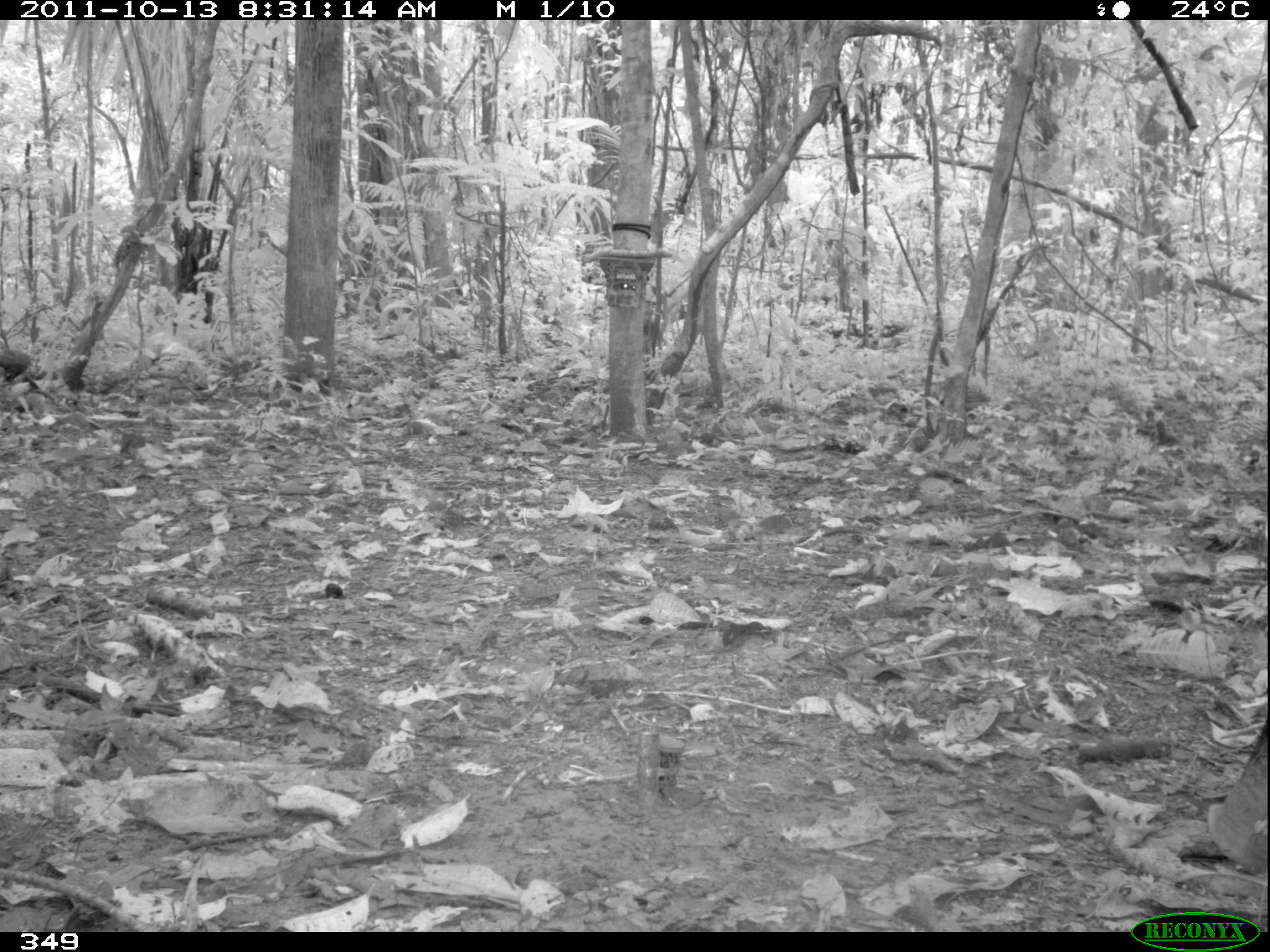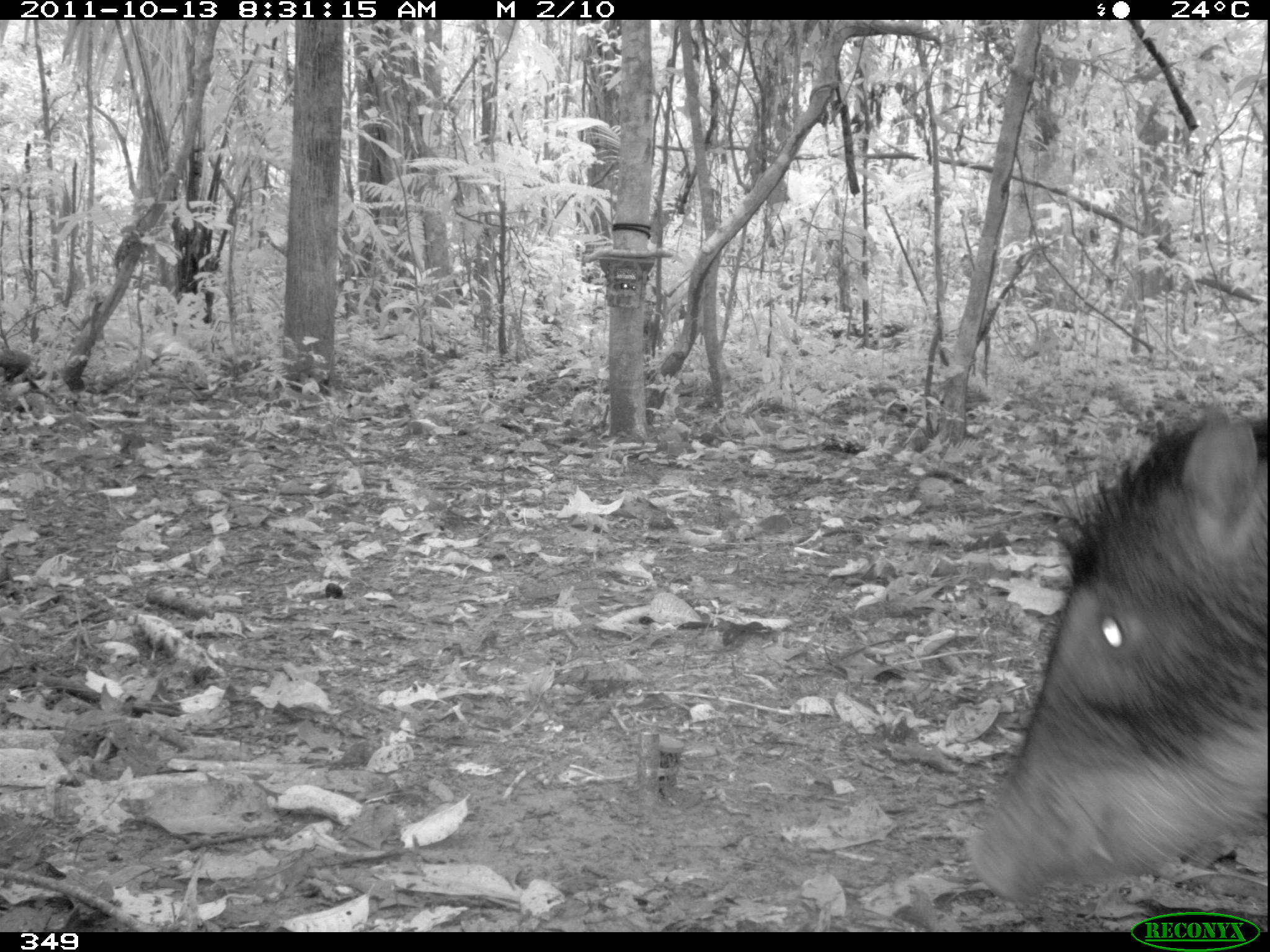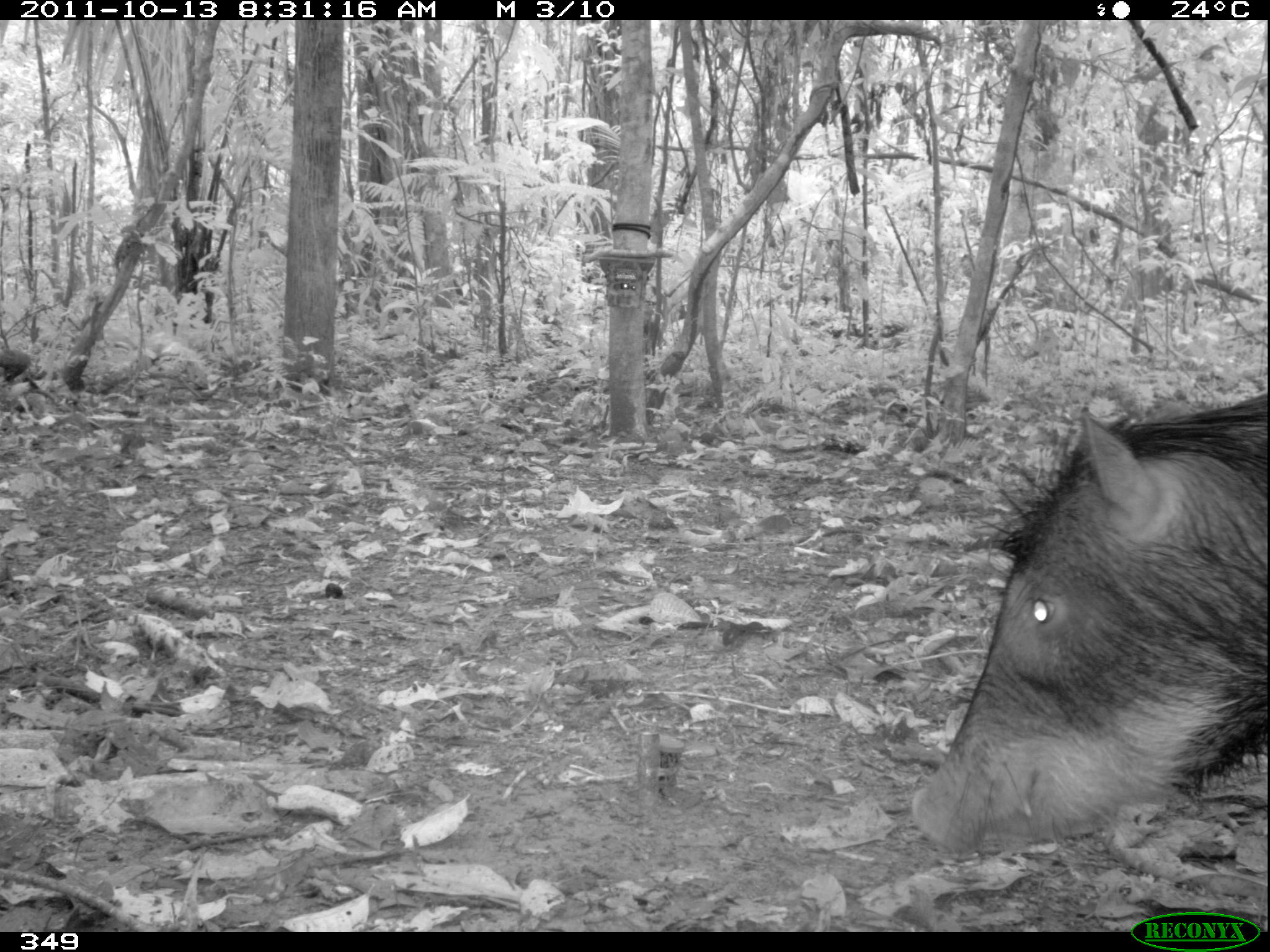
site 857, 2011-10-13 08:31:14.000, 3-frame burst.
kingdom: Animalia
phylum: Chordata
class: Mammalia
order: Artiodactyla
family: Tayassuidae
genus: Tayassu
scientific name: Tayassu pecari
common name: white-lipped peccary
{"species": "Tayassu pecari (white-lipped peccary)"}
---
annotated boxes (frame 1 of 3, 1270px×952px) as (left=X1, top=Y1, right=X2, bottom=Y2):
tayassu pecari: (left=1207, top=720, right=1267, bottom=877)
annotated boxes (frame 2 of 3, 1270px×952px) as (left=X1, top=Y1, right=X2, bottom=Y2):
tayassu pecari: (left=961, top=410, right=1270, bottom=909)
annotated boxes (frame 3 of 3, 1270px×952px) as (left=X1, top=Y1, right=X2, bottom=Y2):
tayassu pecari: (left=908, top=390, right=1268, bottom=855)